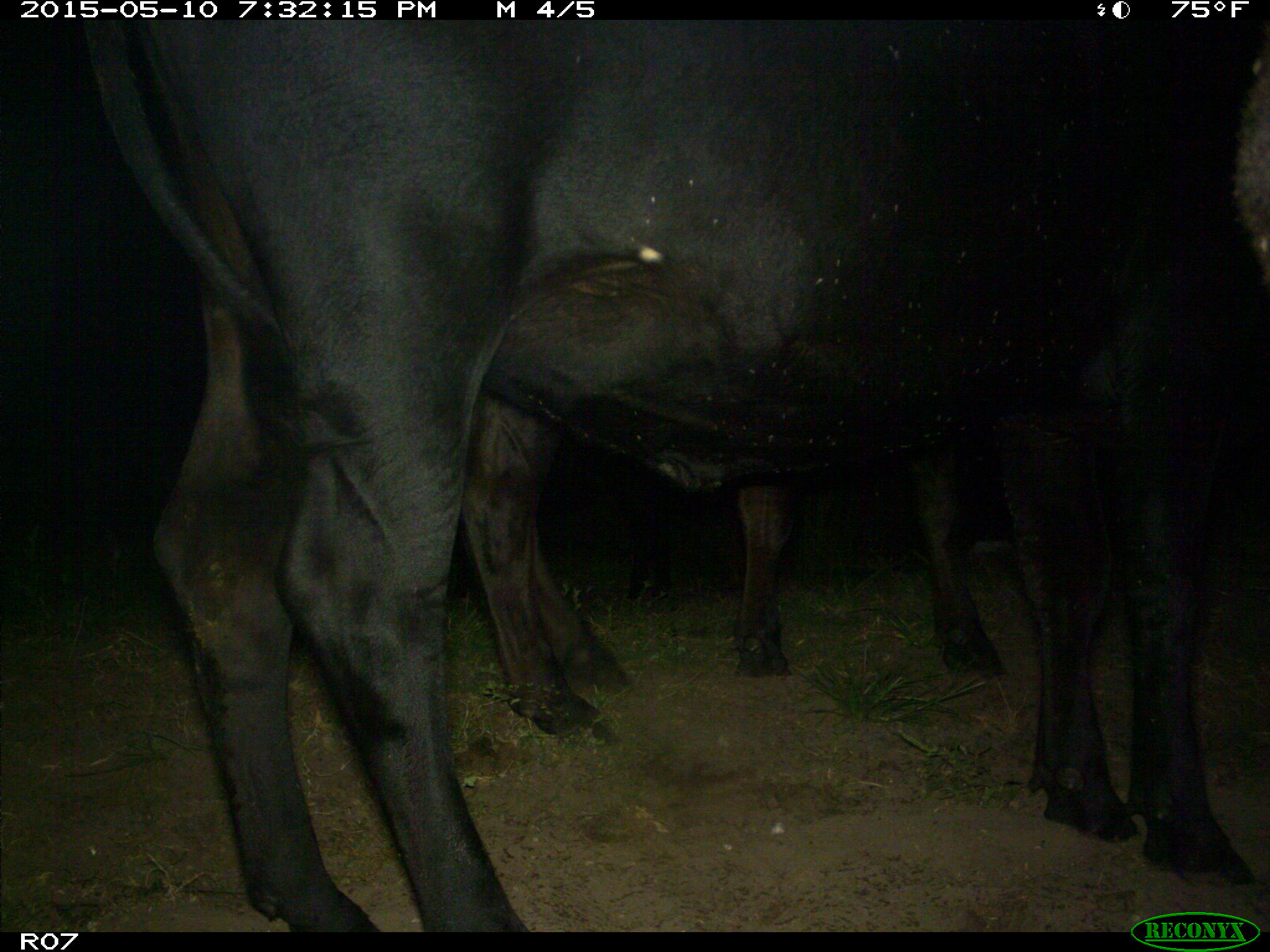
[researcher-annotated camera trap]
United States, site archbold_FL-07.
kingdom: Animalia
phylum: Chordata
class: Mammalia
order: Artiodactyla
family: Bovidae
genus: Bos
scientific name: Bos taurus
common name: domestic cow